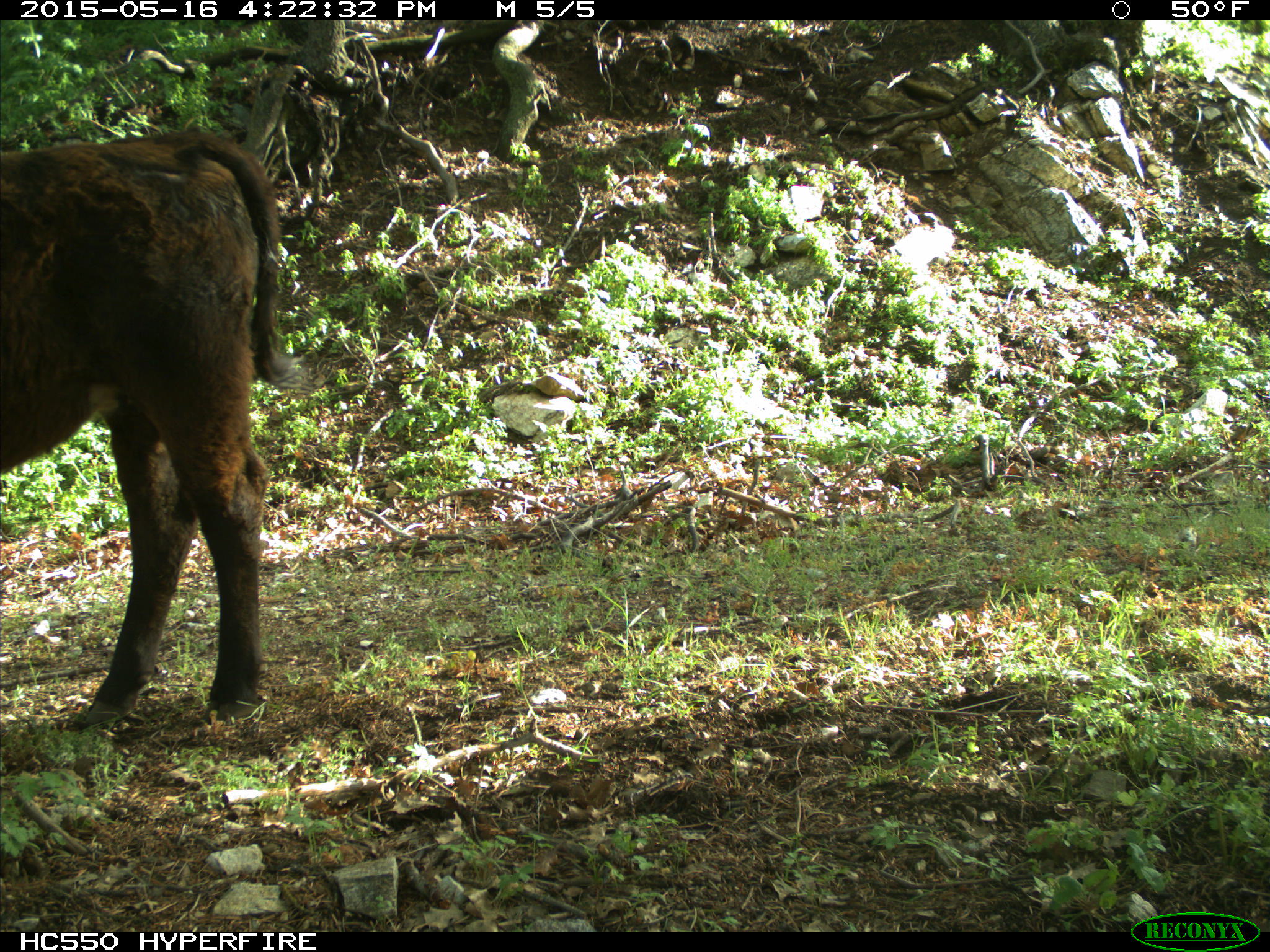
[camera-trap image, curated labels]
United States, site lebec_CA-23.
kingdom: Animalia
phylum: Chordata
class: Mammalia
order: Artiodactyla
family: Bovidae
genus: Bos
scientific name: Bos taurus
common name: domestic cow